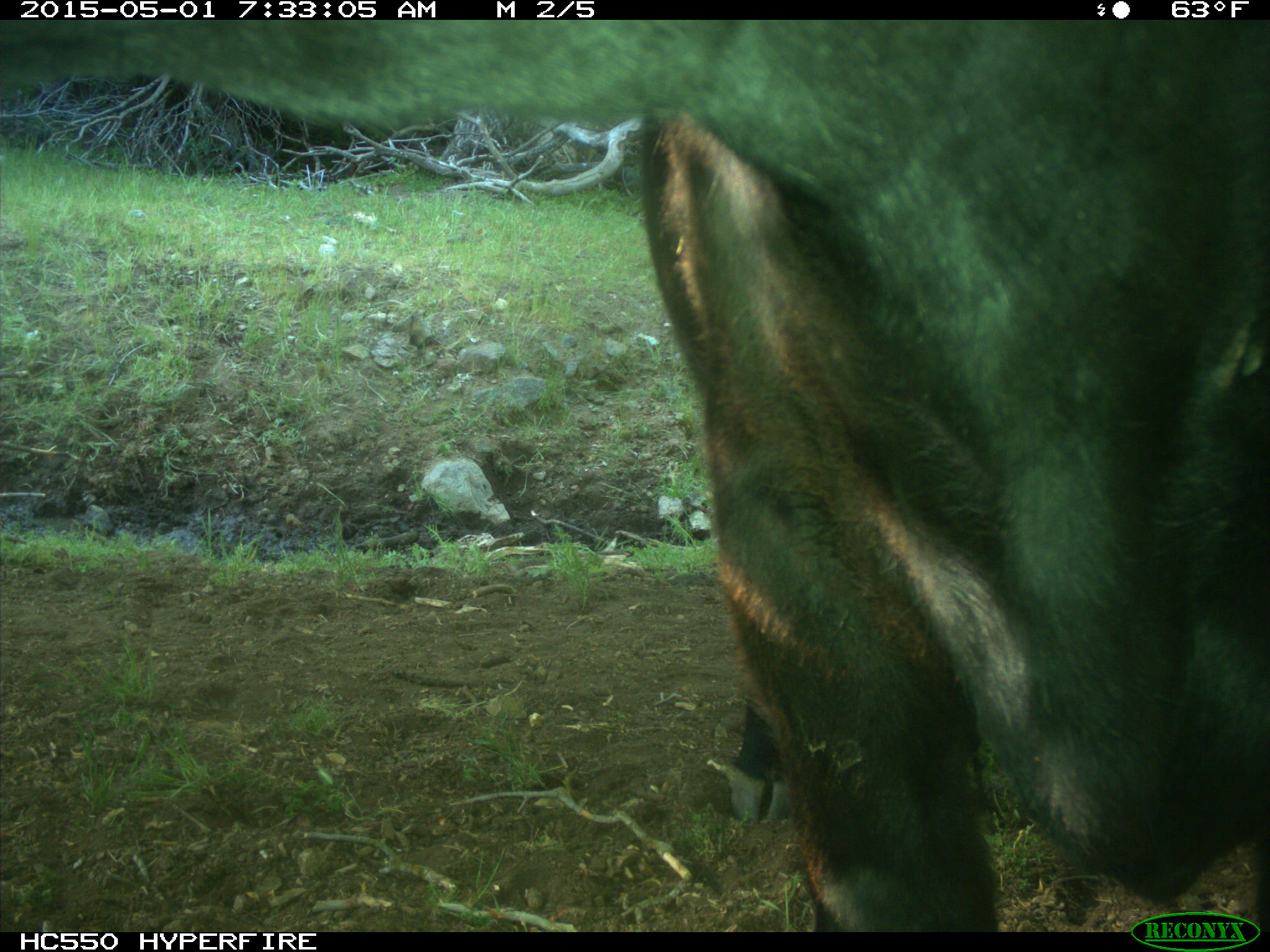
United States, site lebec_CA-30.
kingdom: Animalia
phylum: Chordata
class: Mammalia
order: Artiodactyla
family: Bovidae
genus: Bos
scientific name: Bos taurus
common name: domestic cow